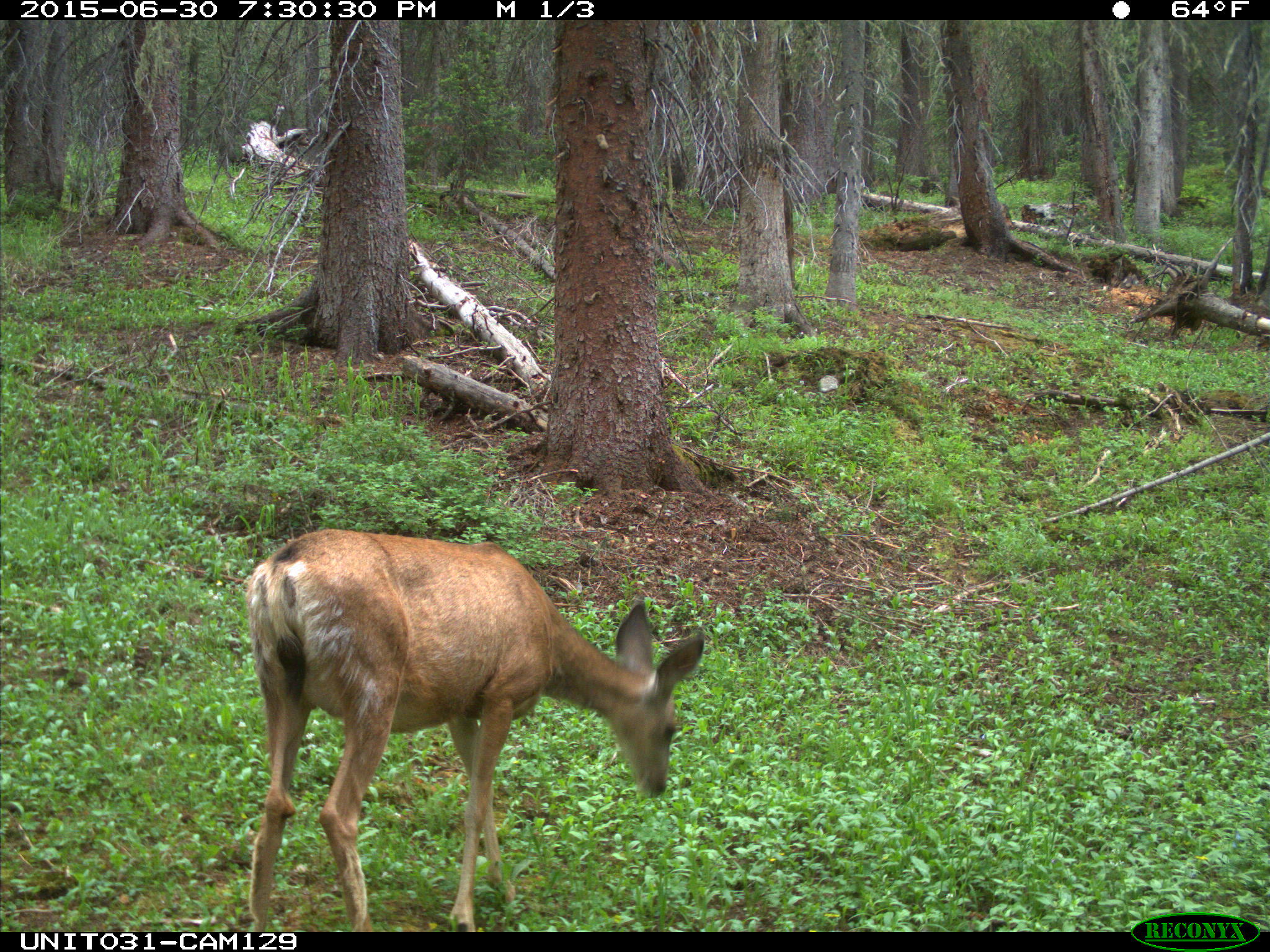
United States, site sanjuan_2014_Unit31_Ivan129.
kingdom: Animalia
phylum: Chordata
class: Mammalia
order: Artiodactyla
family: Cervidae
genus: Odocoileus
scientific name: Odocoileus hemionus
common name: mule deer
Odocoileus hemionus (mule deer).